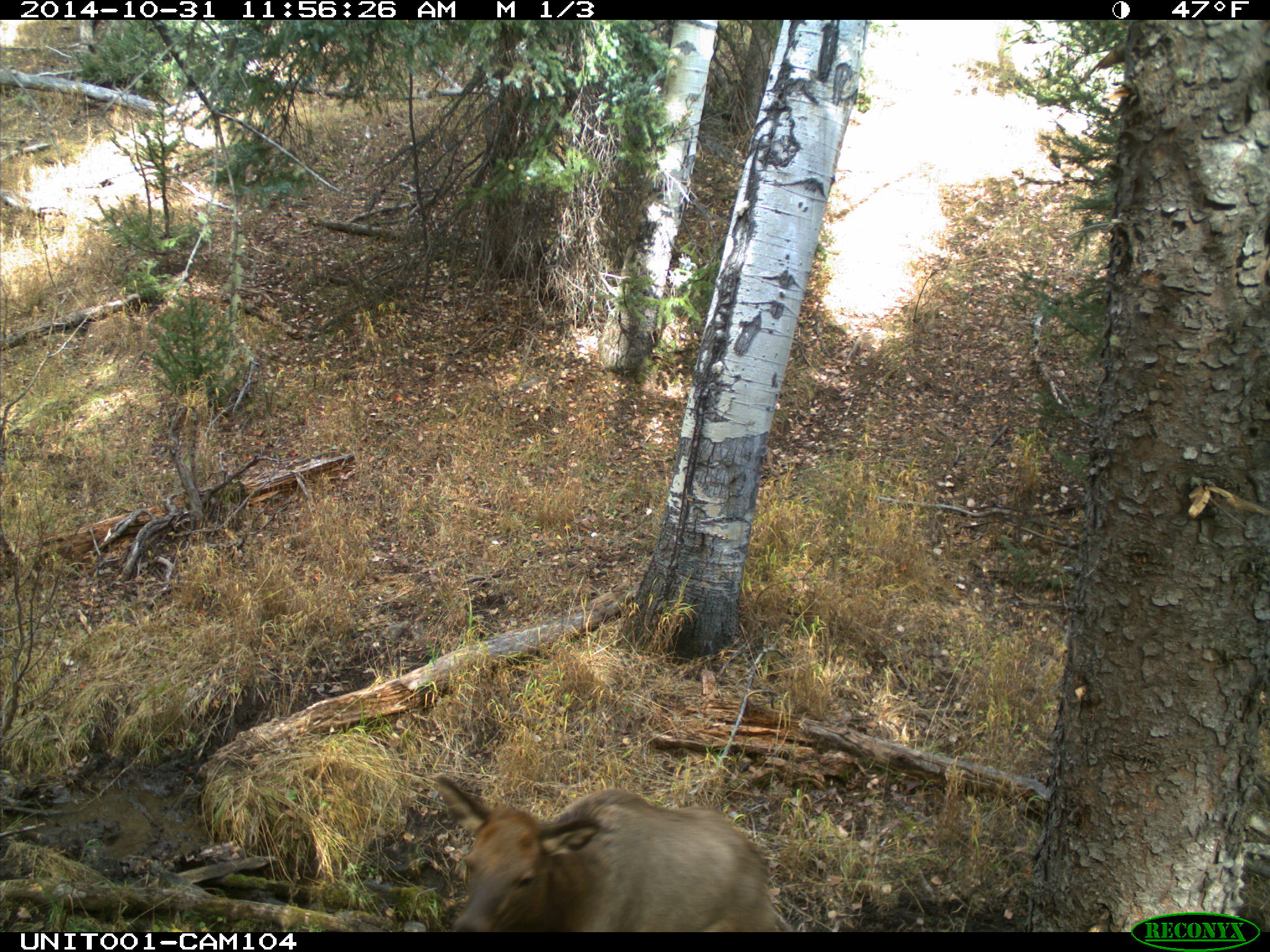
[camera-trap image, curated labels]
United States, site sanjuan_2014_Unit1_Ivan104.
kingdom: Animalia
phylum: Chordata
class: Mammalia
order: Artiodactyla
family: Cervidae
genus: Cervus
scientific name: Cervus elaphus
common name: red deer